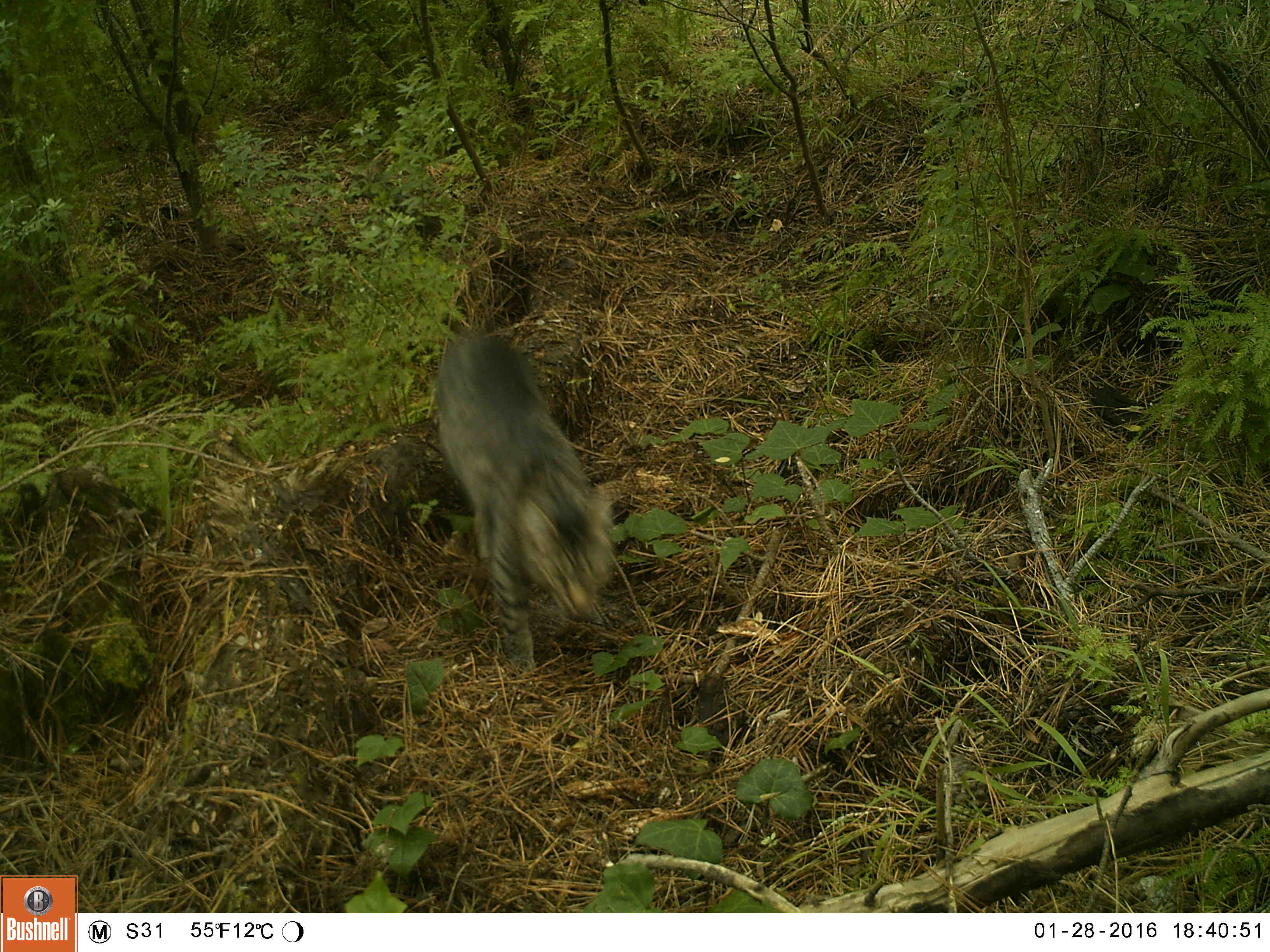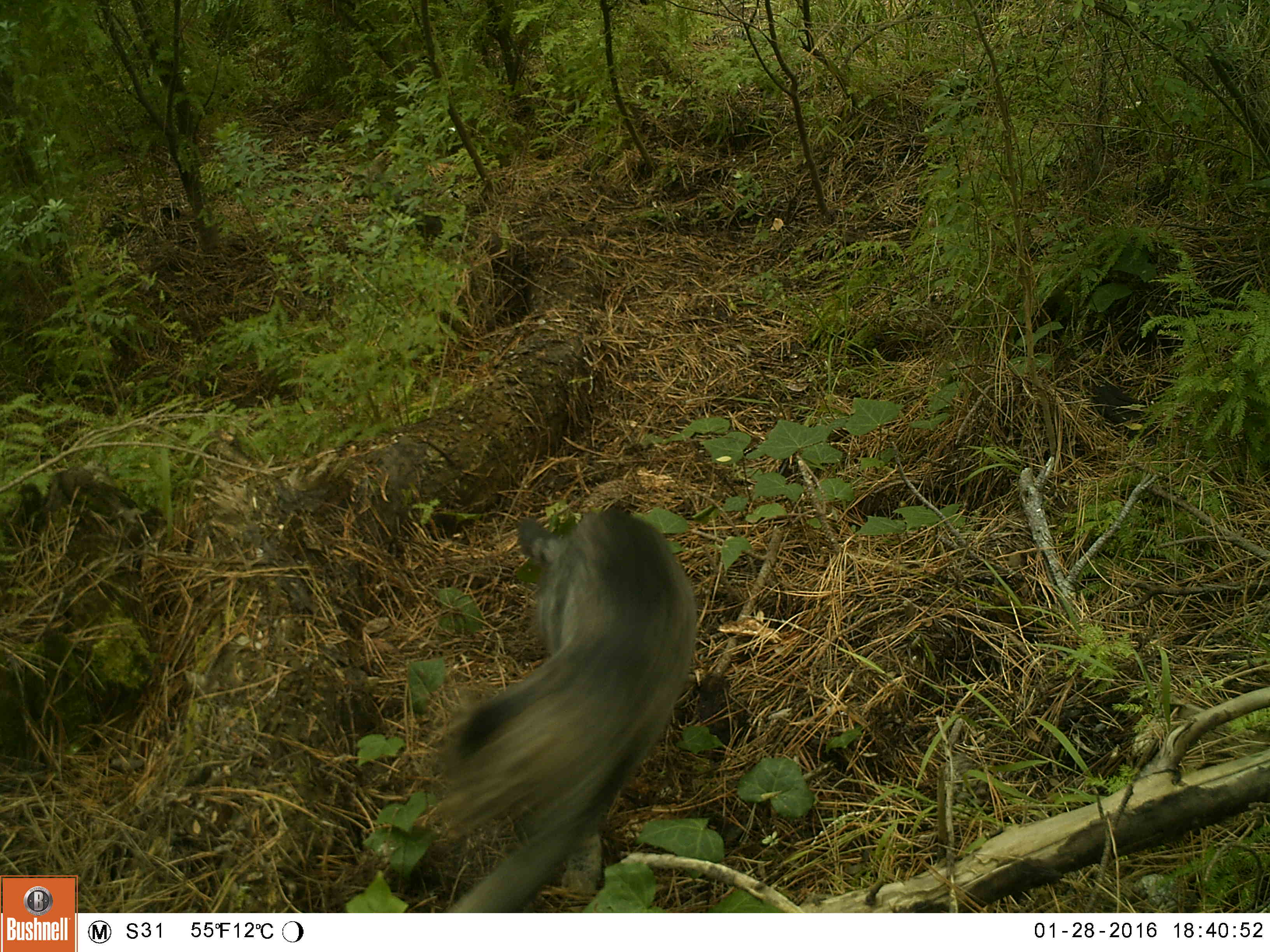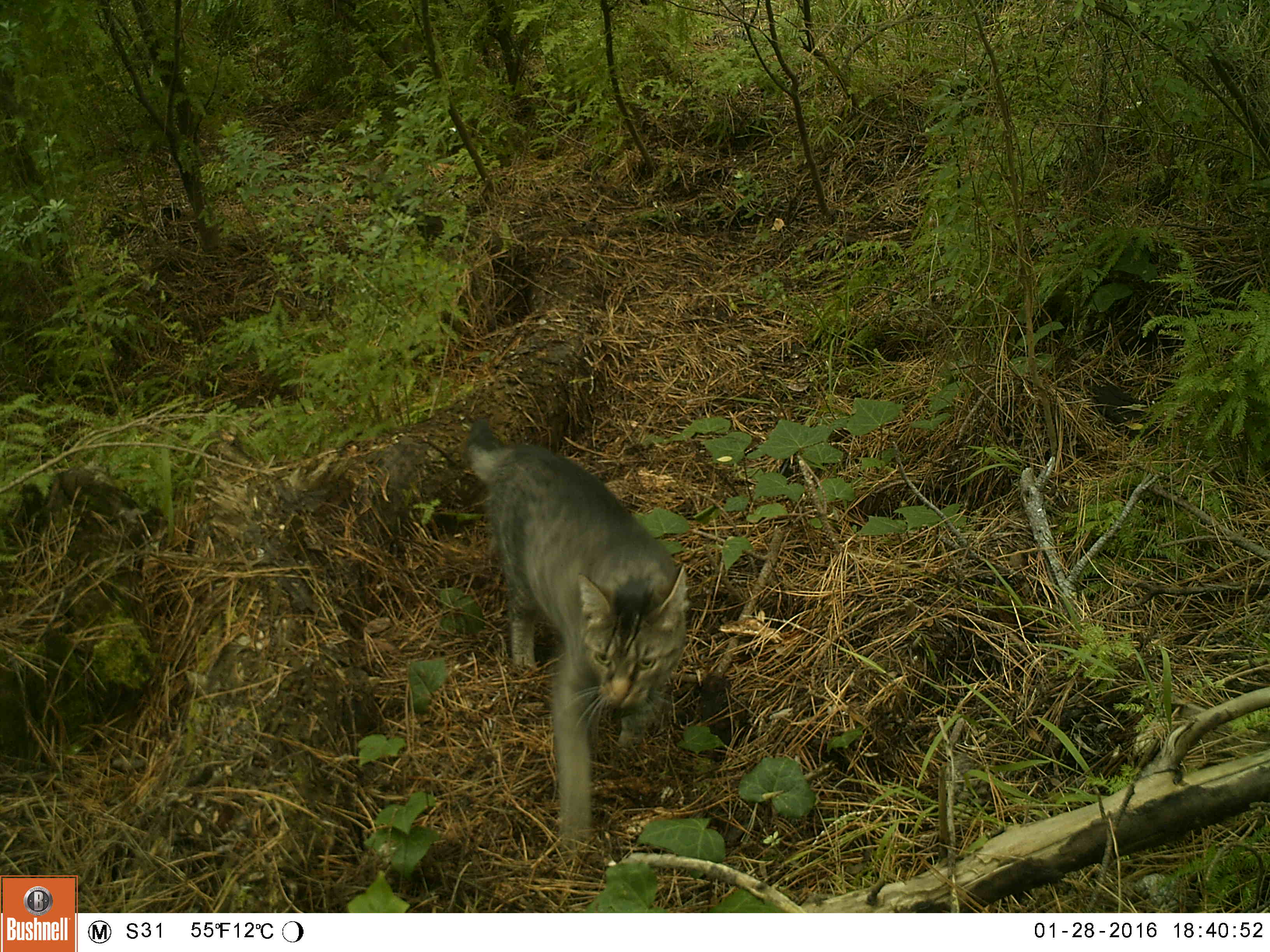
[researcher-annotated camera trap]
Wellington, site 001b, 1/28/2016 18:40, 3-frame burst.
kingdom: Animalia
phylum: Chordata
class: Mammalia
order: Carnivora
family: Felidae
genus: Felis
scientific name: Felis catus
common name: cat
Cat (Felis catus).